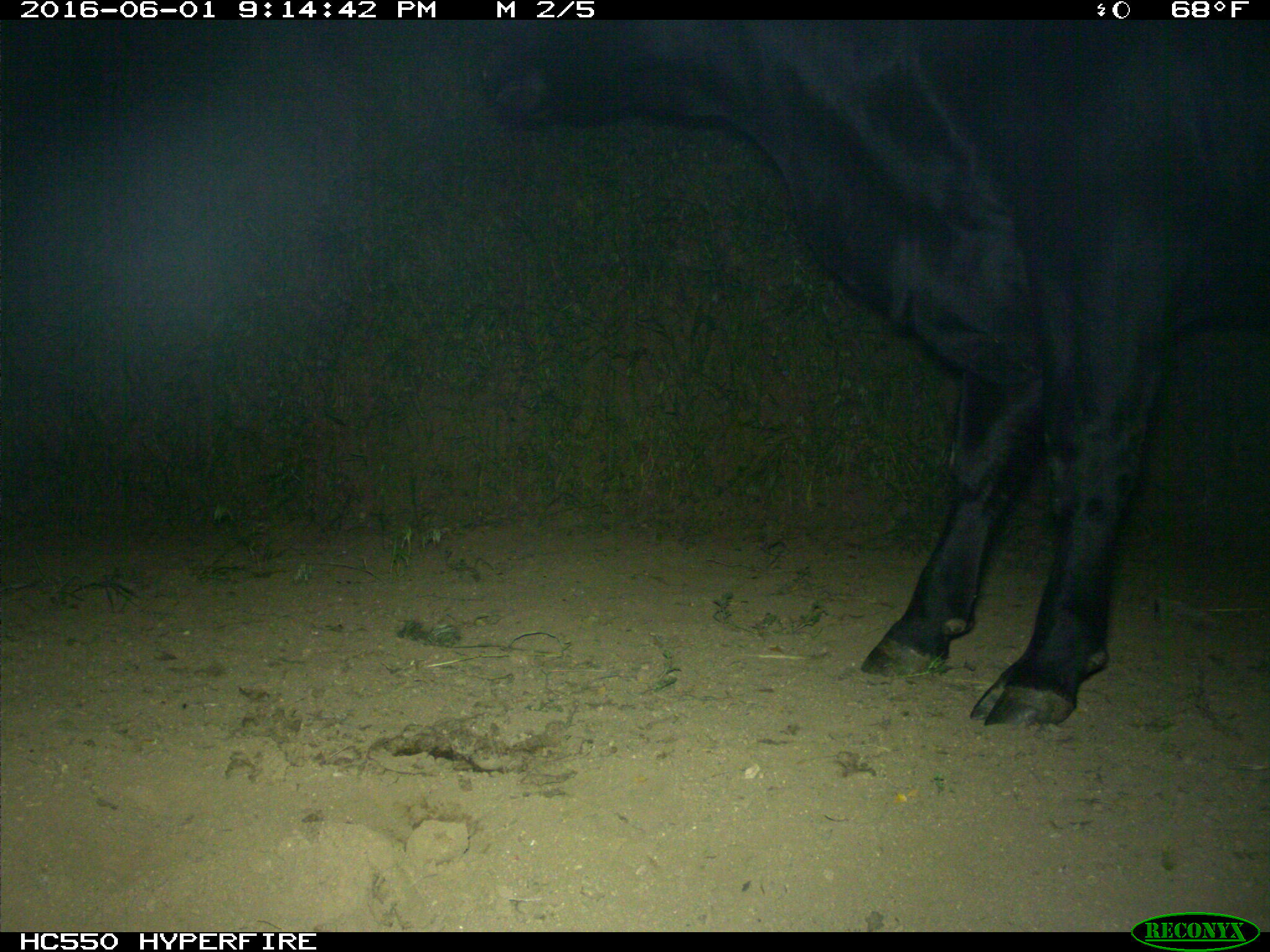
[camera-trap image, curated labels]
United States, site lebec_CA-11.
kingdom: Animalia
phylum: Chordata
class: Mammalia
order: Artiodactyla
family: Bovidae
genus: Bos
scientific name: Bos taurus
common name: domestic cow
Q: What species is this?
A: Bos taurus (domestic cow).